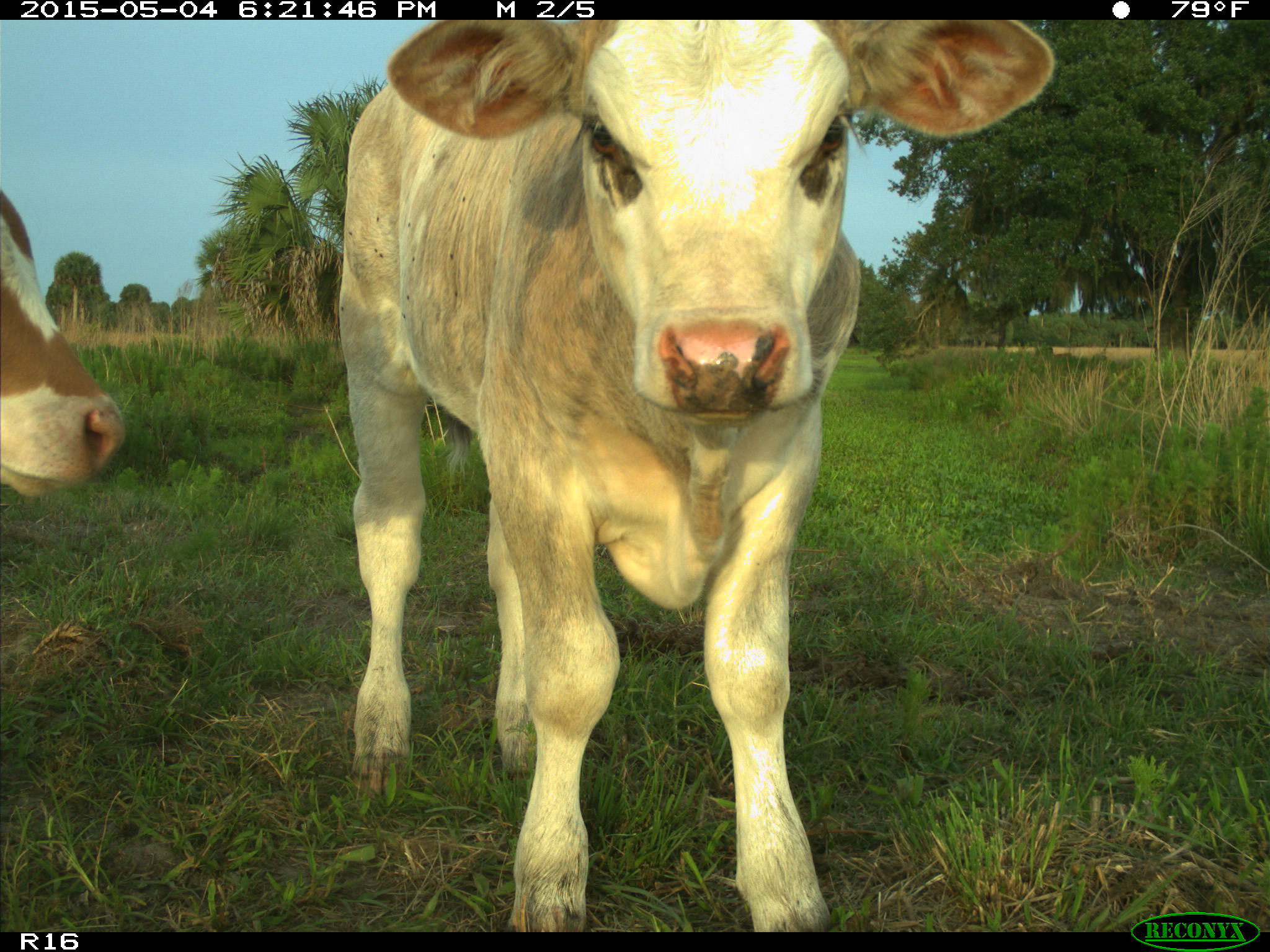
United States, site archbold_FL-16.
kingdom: Animalia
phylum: Chordata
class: Mammalia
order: Artiodactyla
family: Bovidae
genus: Bos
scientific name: Bos taurus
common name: domestic cow